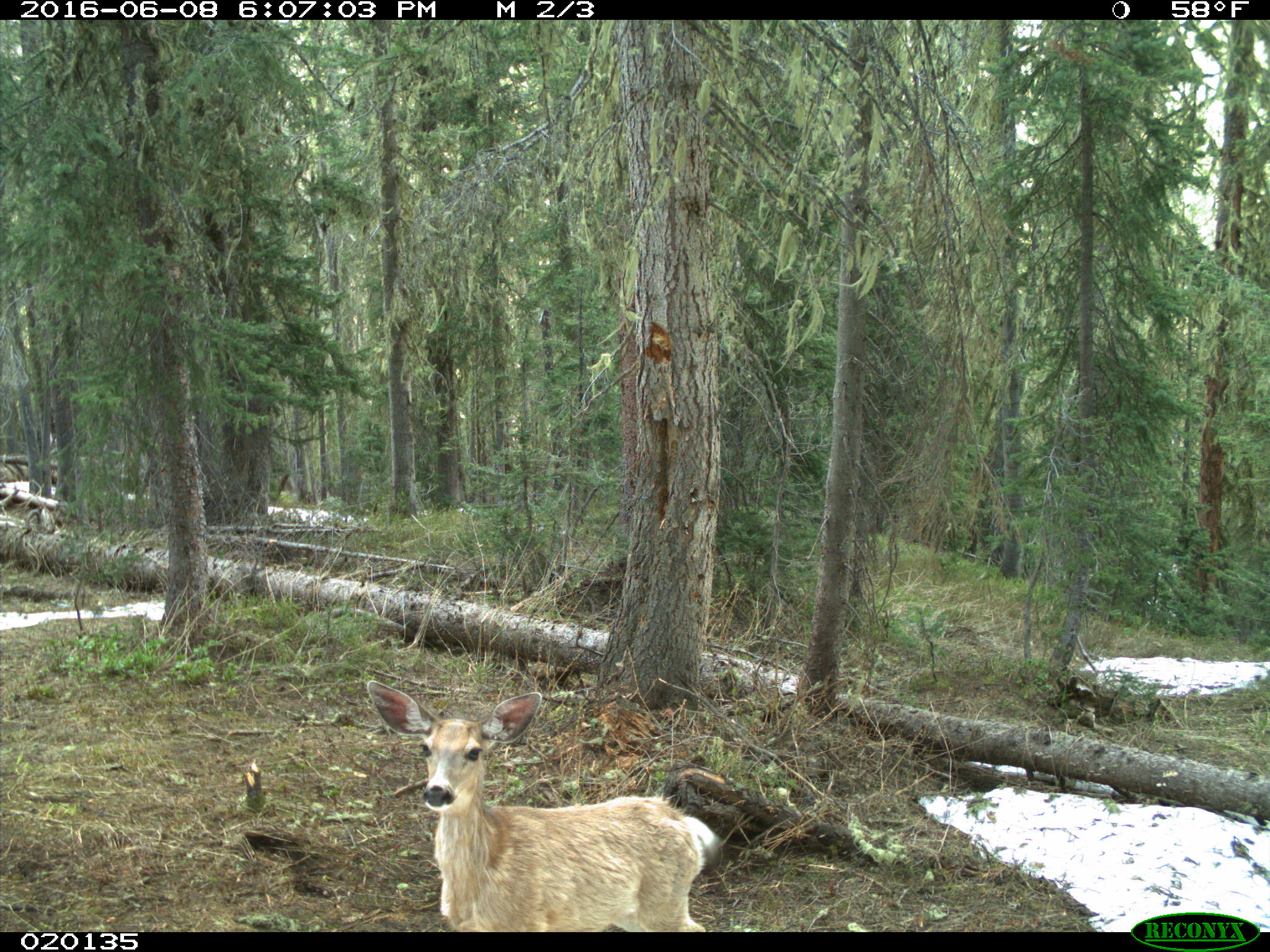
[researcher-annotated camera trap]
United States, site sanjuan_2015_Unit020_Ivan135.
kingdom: Animalia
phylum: Chordata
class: Mammalia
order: Artiodactyla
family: Cervidae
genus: Odocoileus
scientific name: Odocoileus hemionus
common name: mule deer